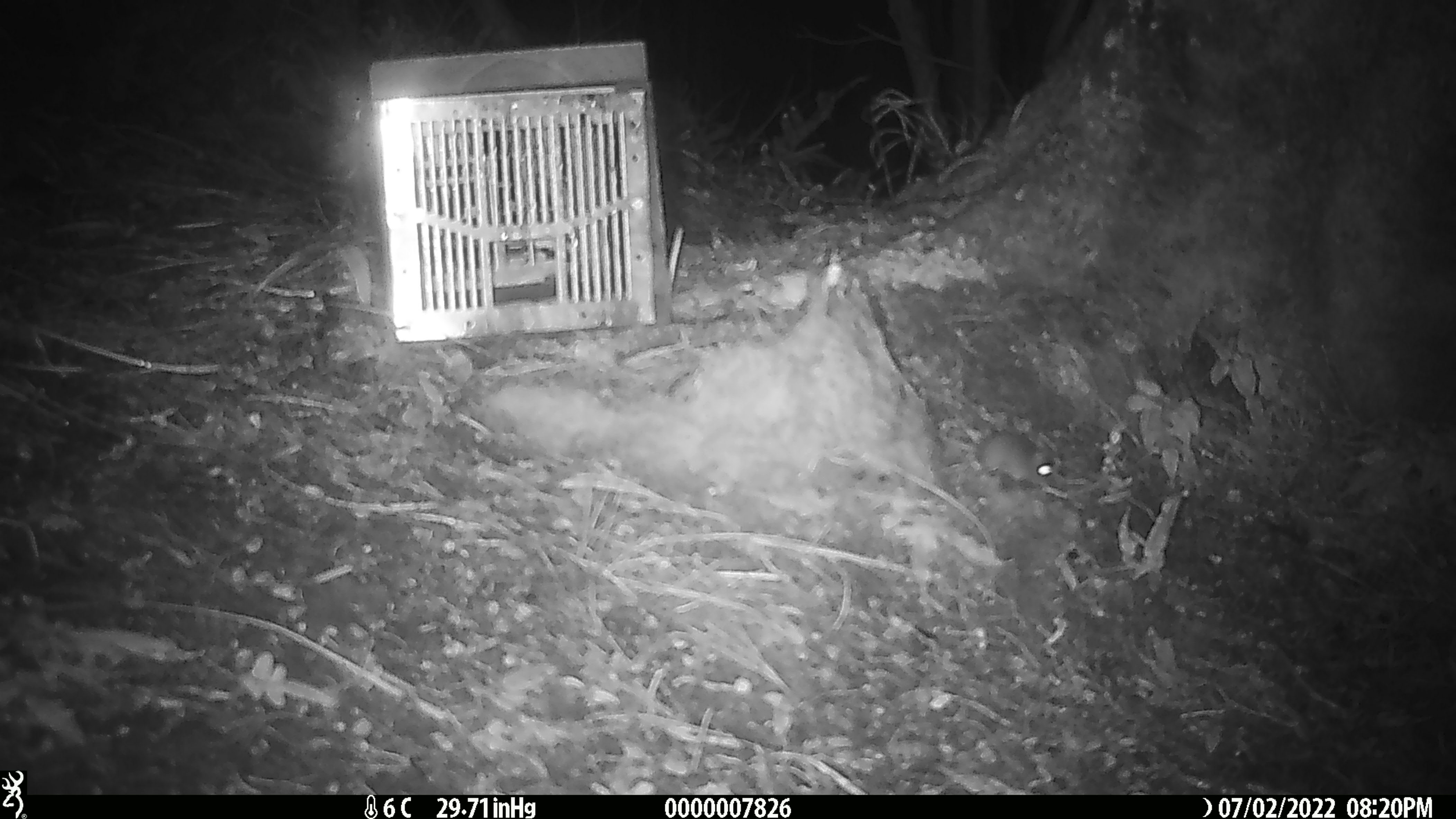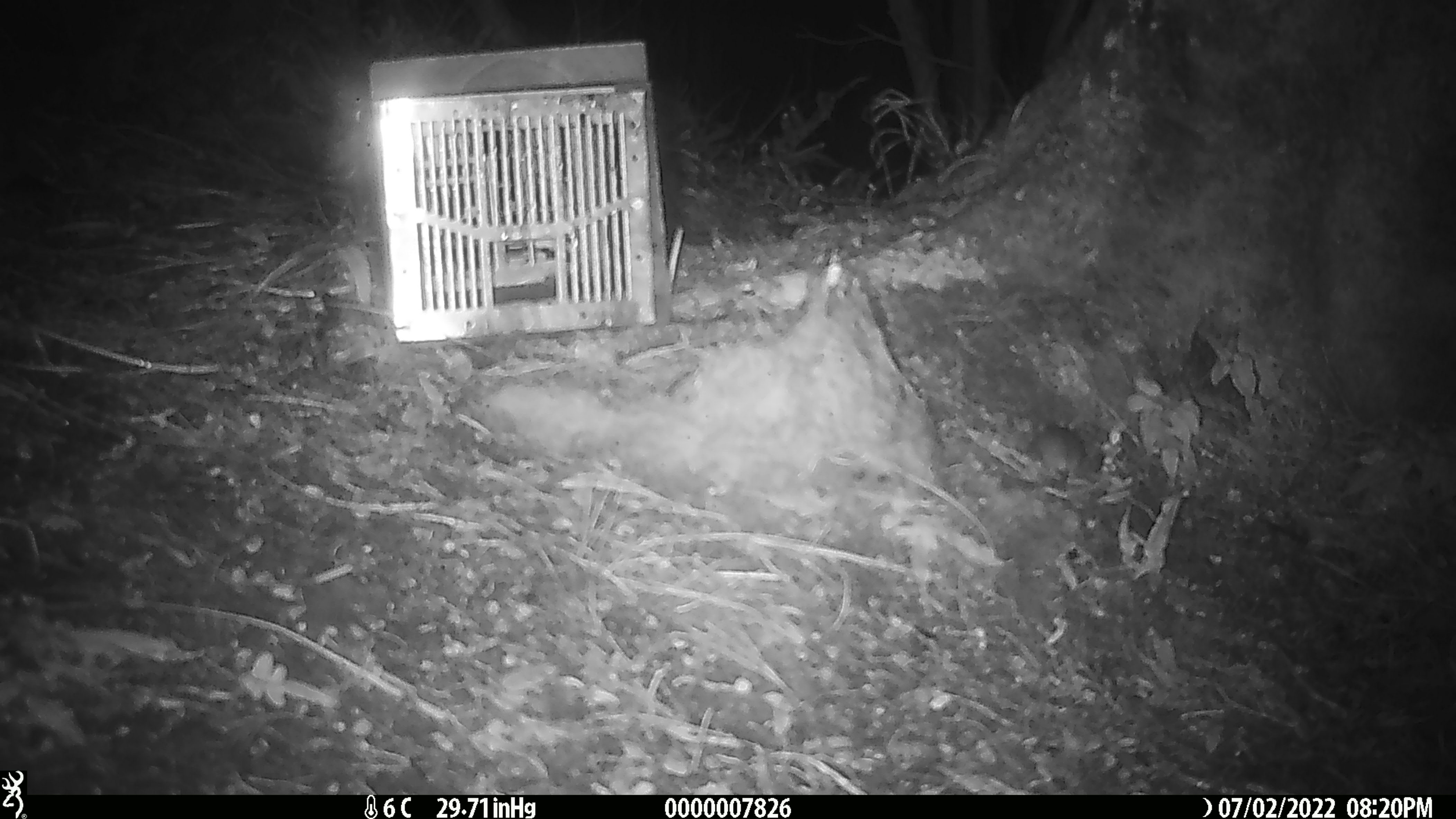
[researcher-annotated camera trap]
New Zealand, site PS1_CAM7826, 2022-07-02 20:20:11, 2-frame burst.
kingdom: Animalia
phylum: Chordata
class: Mammalia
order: Rodentia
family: Muridae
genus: Mus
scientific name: Mus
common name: mouse